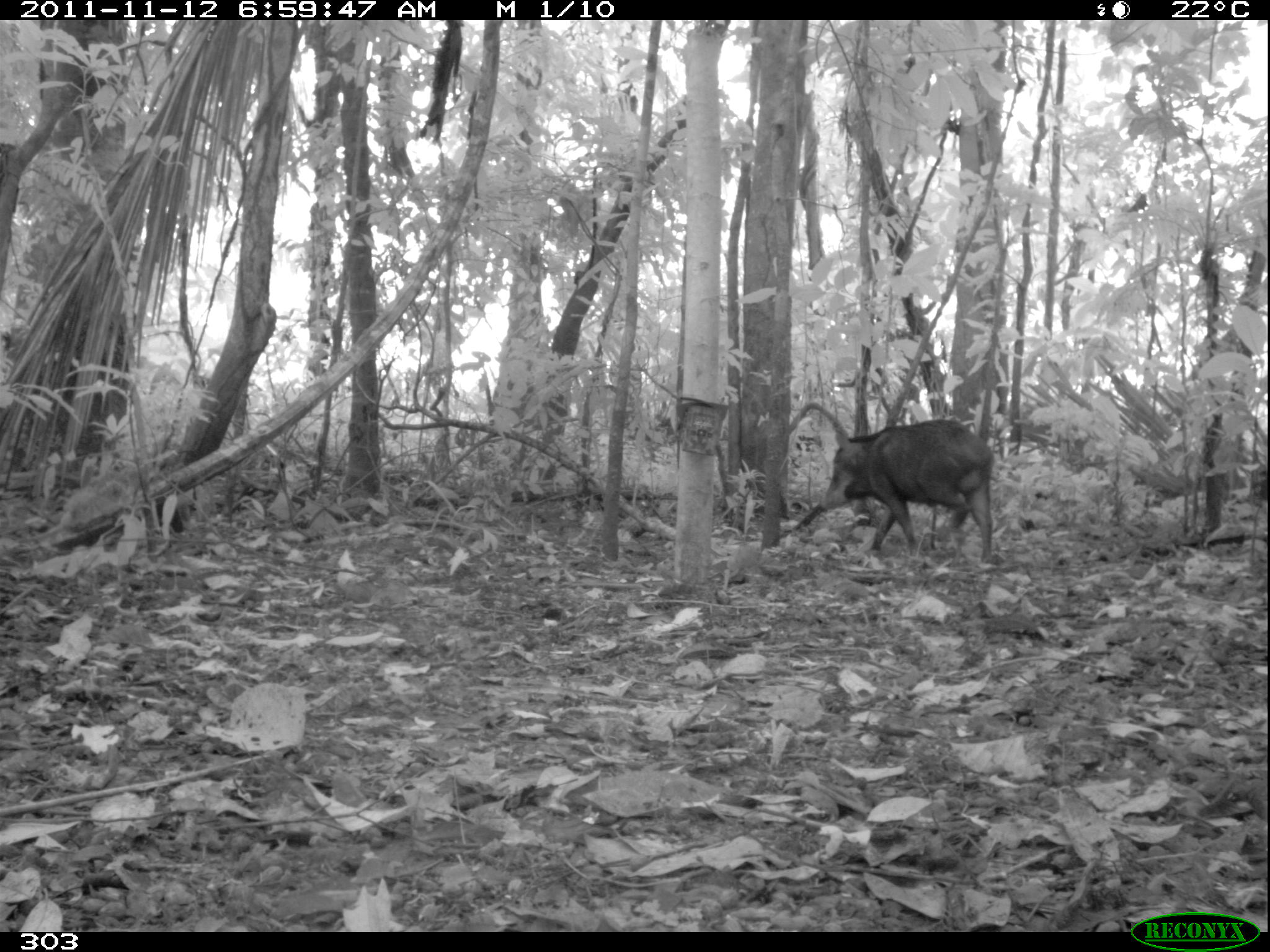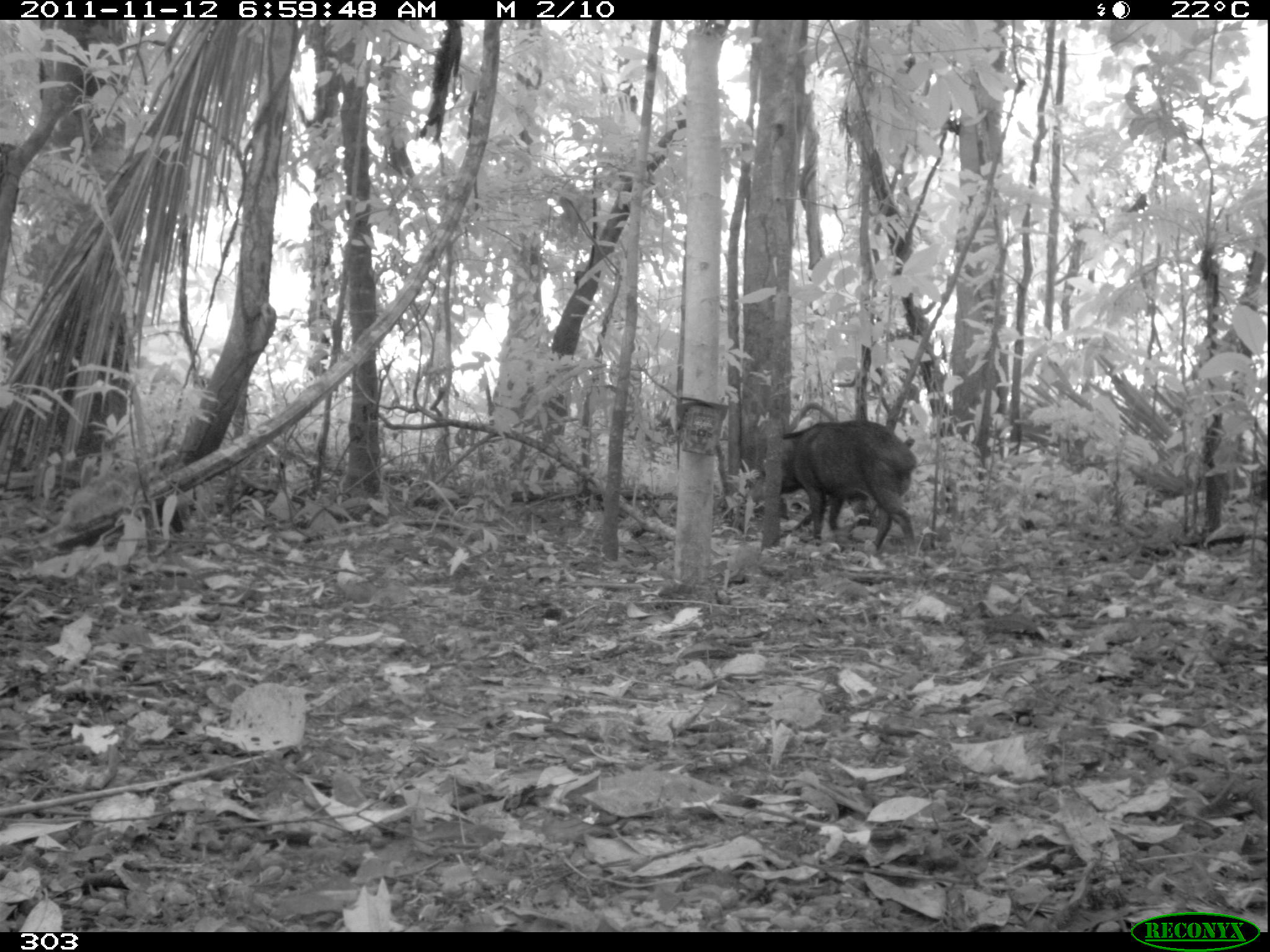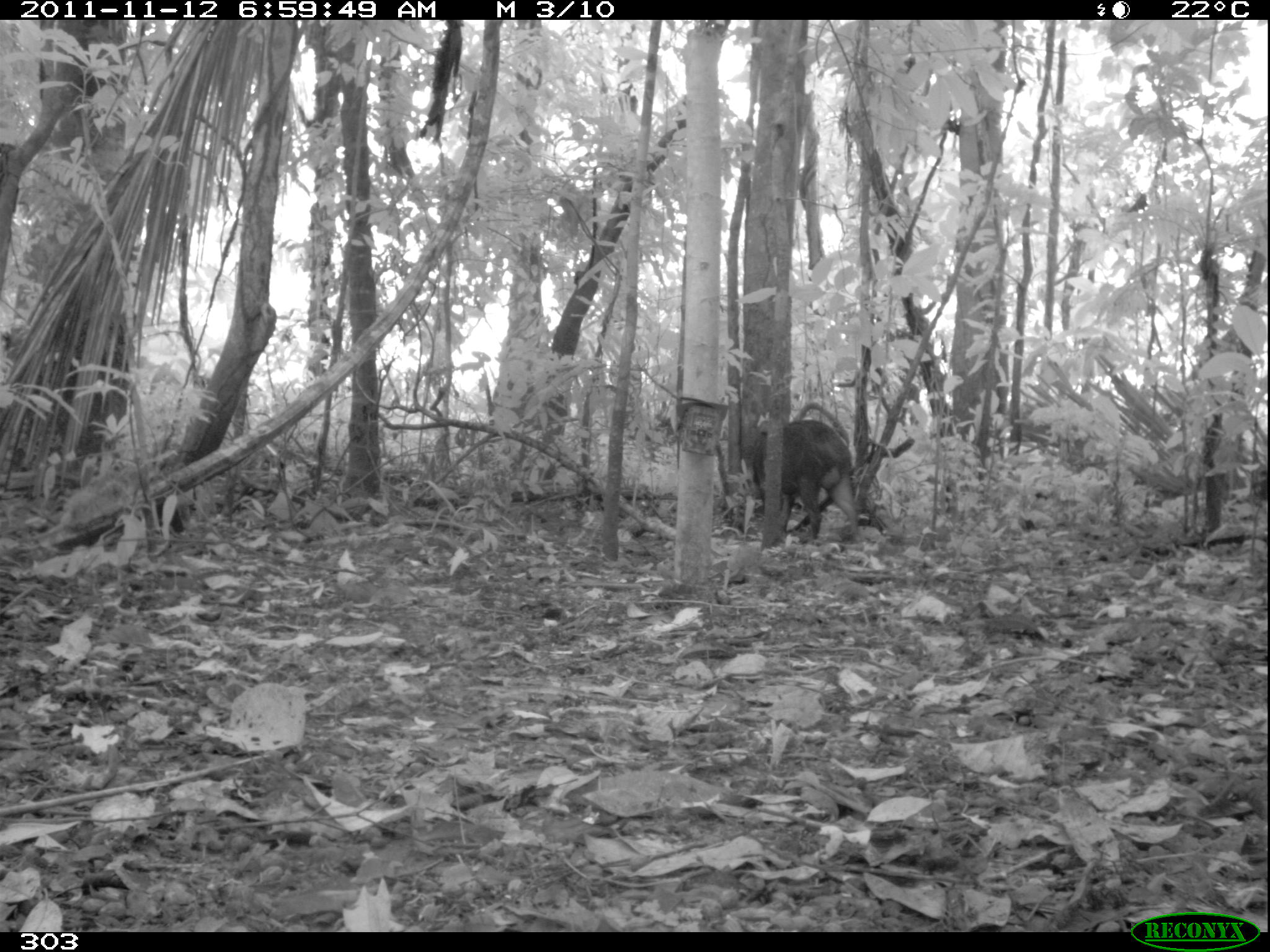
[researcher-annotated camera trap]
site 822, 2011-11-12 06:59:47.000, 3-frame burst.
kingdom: Animalia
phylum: Chordata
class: Mammalia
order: Artiodactyla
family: Tayassuidae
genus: Tayassu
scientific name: Tayassu pecari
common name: white-lipped peccary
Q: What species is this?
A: Tayassu pecari (white-lipped peccary).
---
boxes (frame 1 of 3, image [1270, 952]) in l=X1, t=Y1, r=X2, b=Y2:
tayassu pecari: l=818, t=419, r=993, b=564